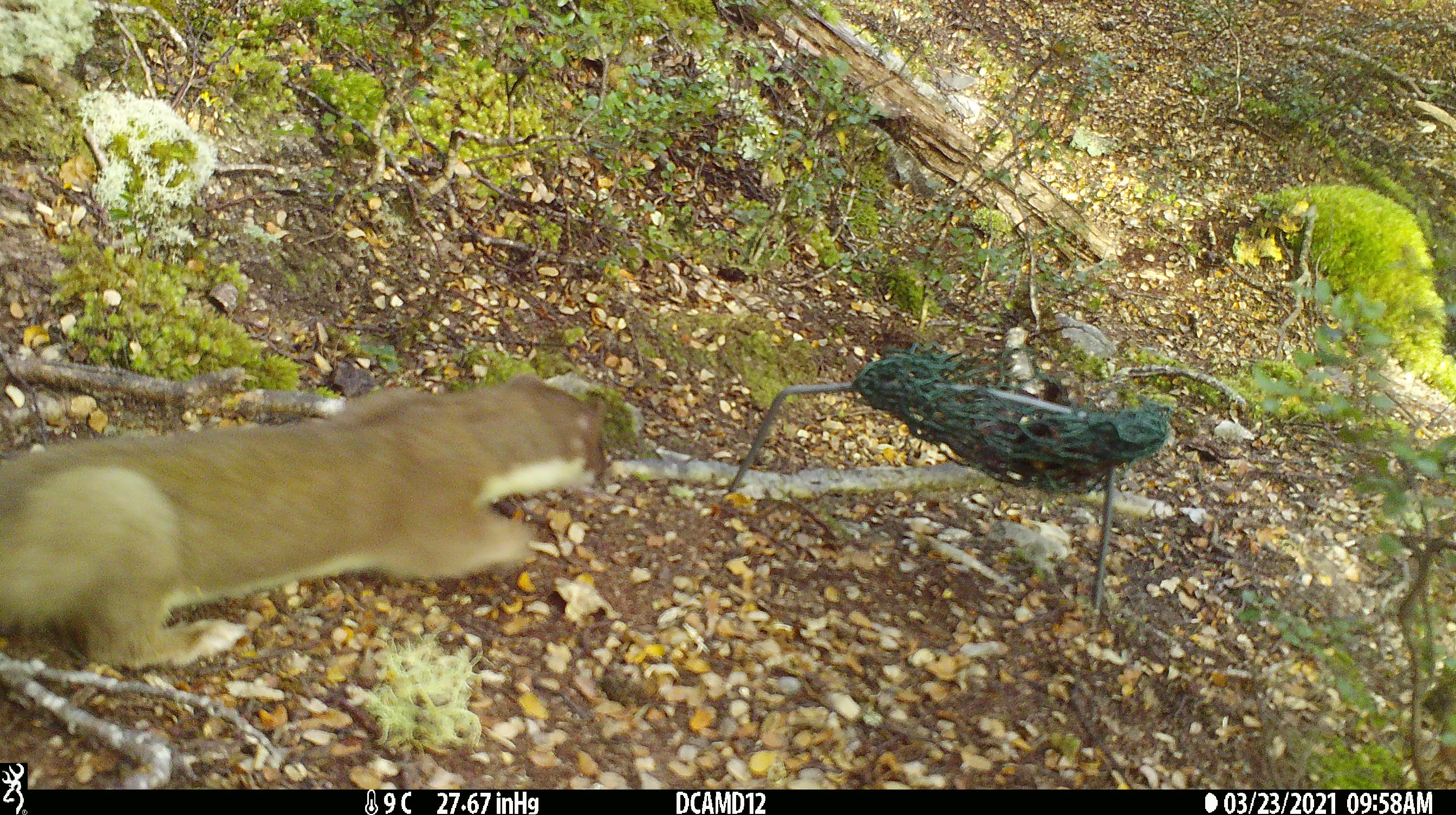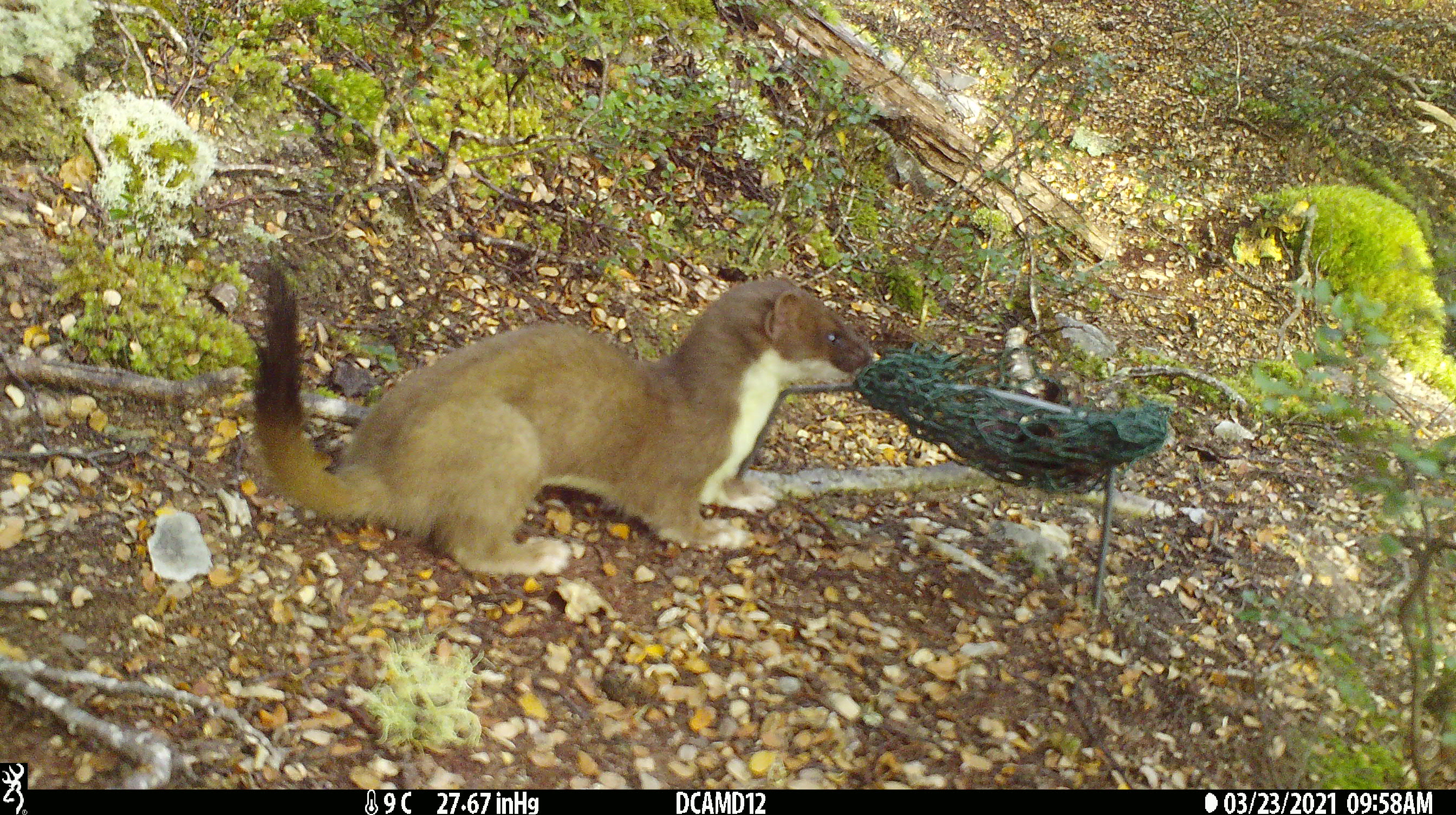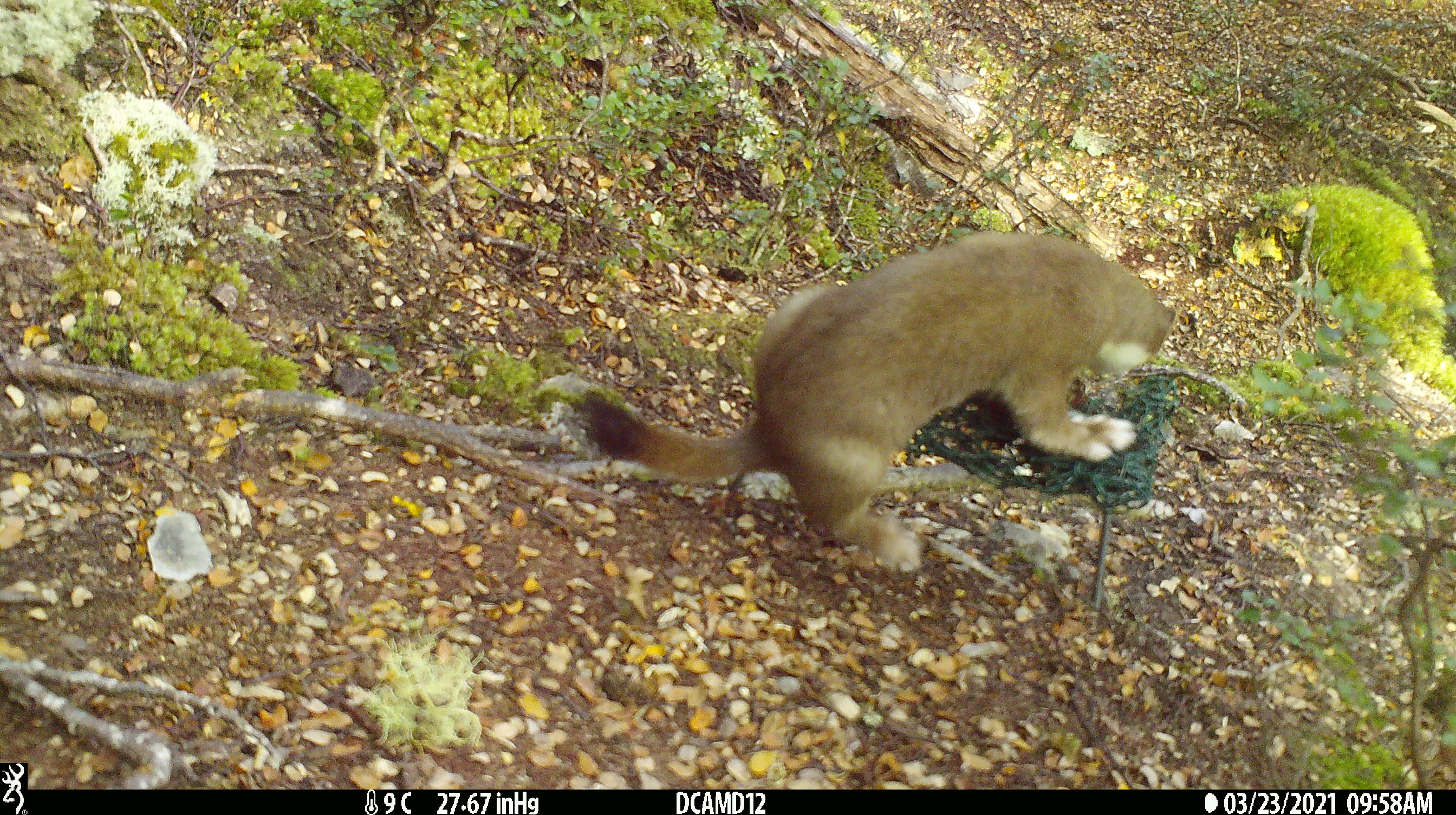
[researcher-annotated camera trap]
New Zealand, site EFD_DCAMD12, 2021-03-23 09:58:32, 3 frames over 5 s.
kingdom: Animalia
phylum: Chordata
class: Mammalia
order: Carnivora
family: Mustelidae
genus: Mustela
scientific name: Mustela erminea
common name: stoat